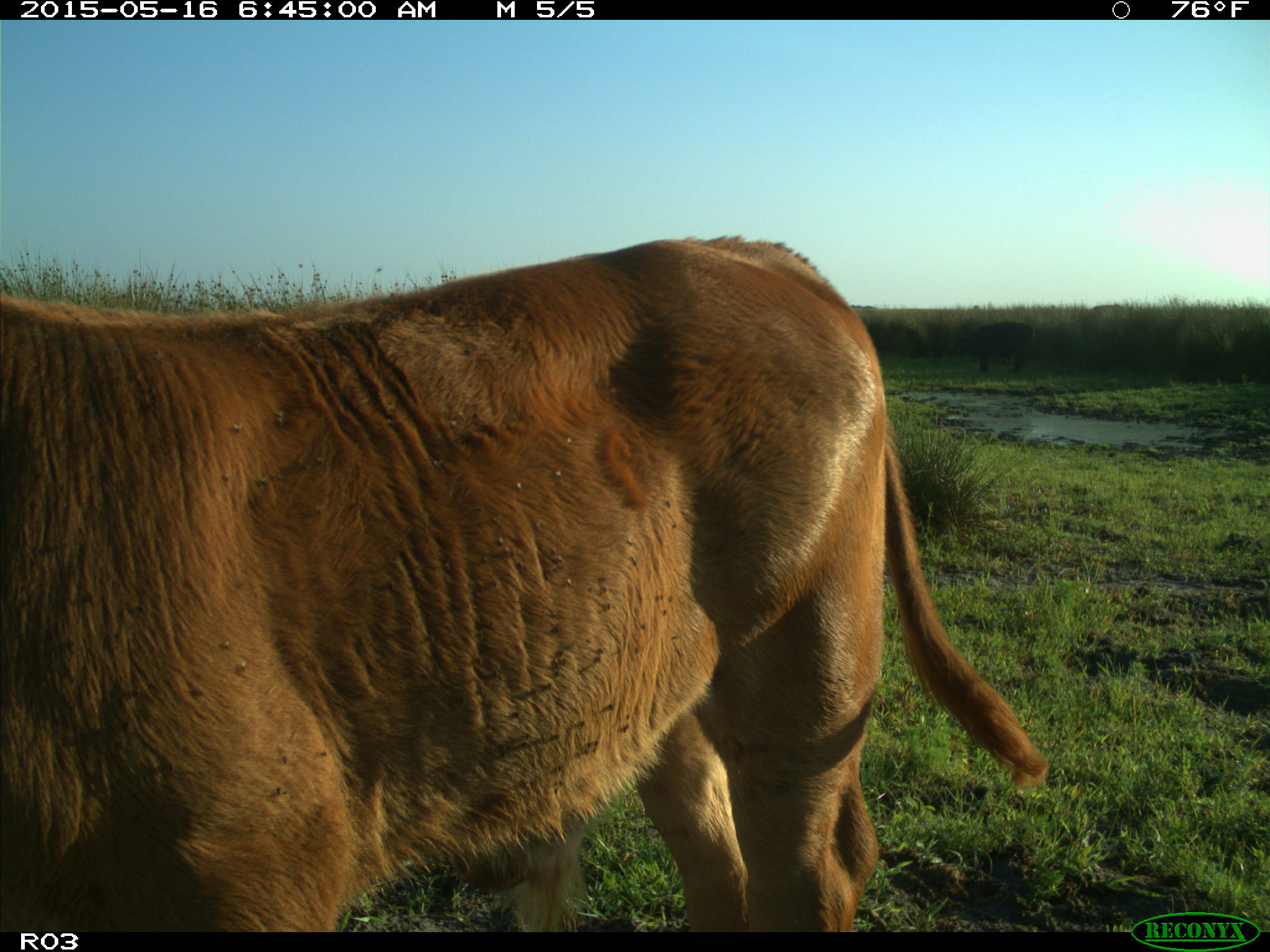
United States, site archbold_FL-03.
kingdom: Animalia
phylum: Chordata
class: Mammalia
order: Artiodactyla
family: Bovidae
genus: Bos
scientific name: Bos taurus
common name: domestic cow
Bos taurus (domestic cow).